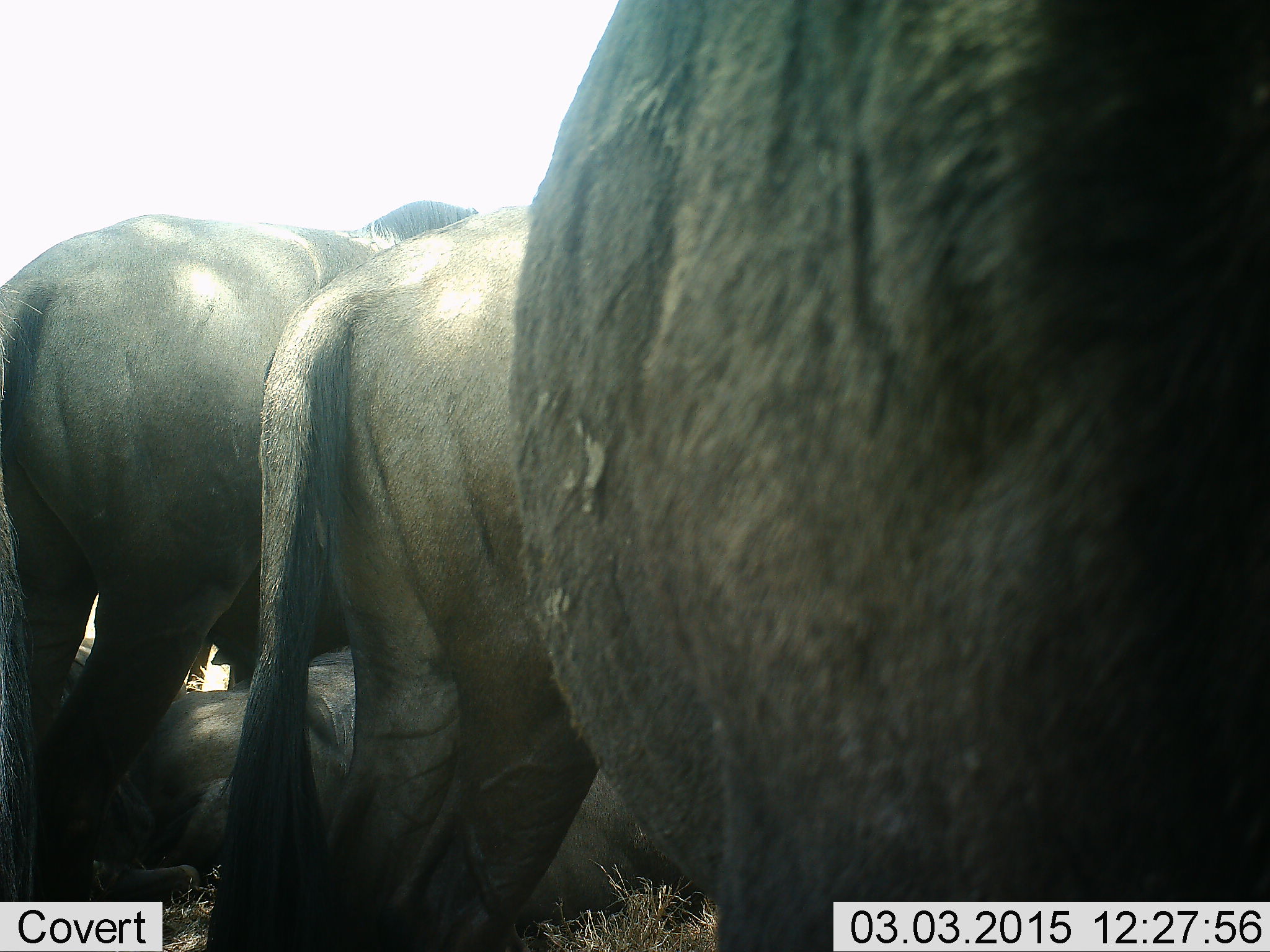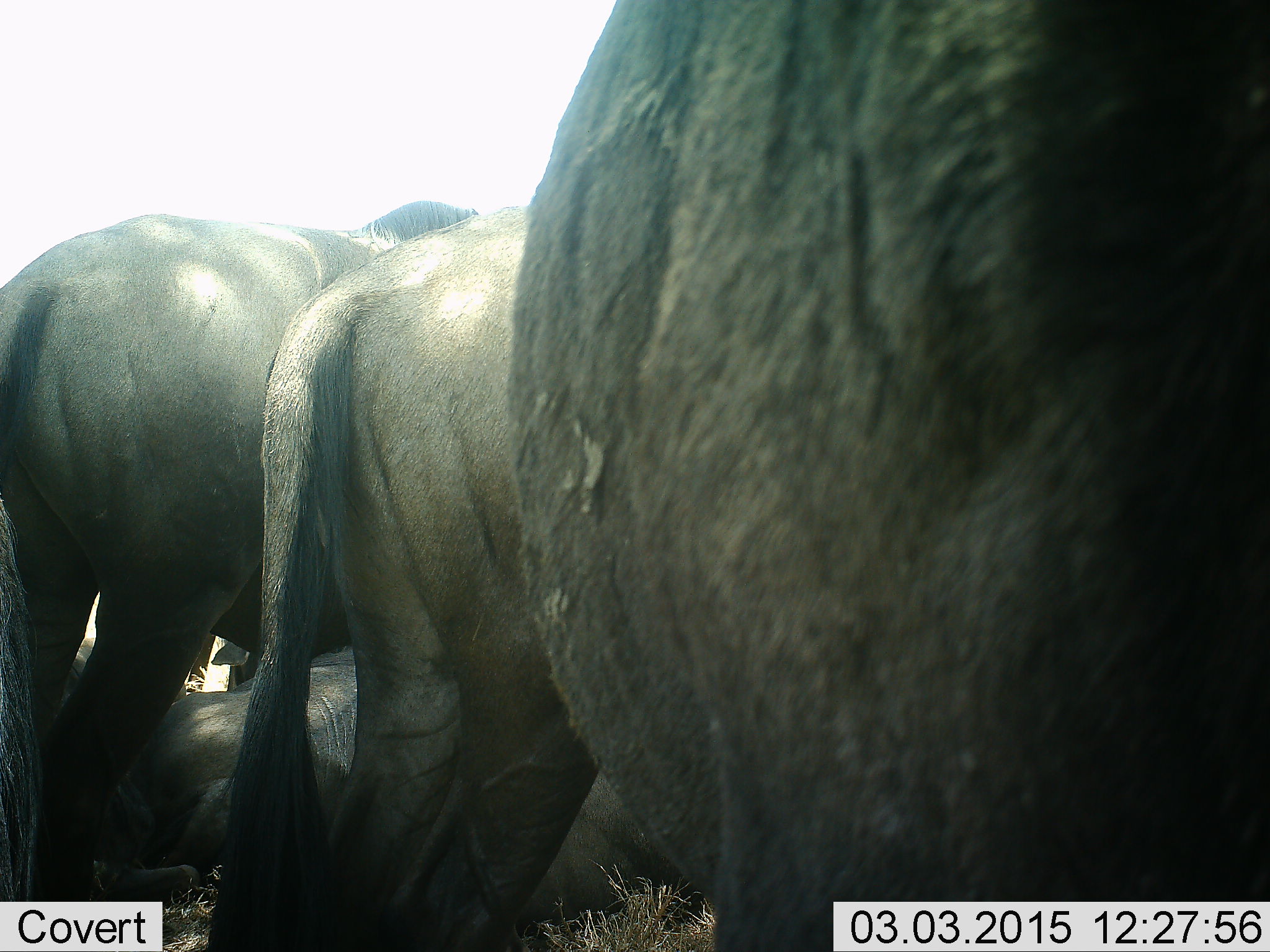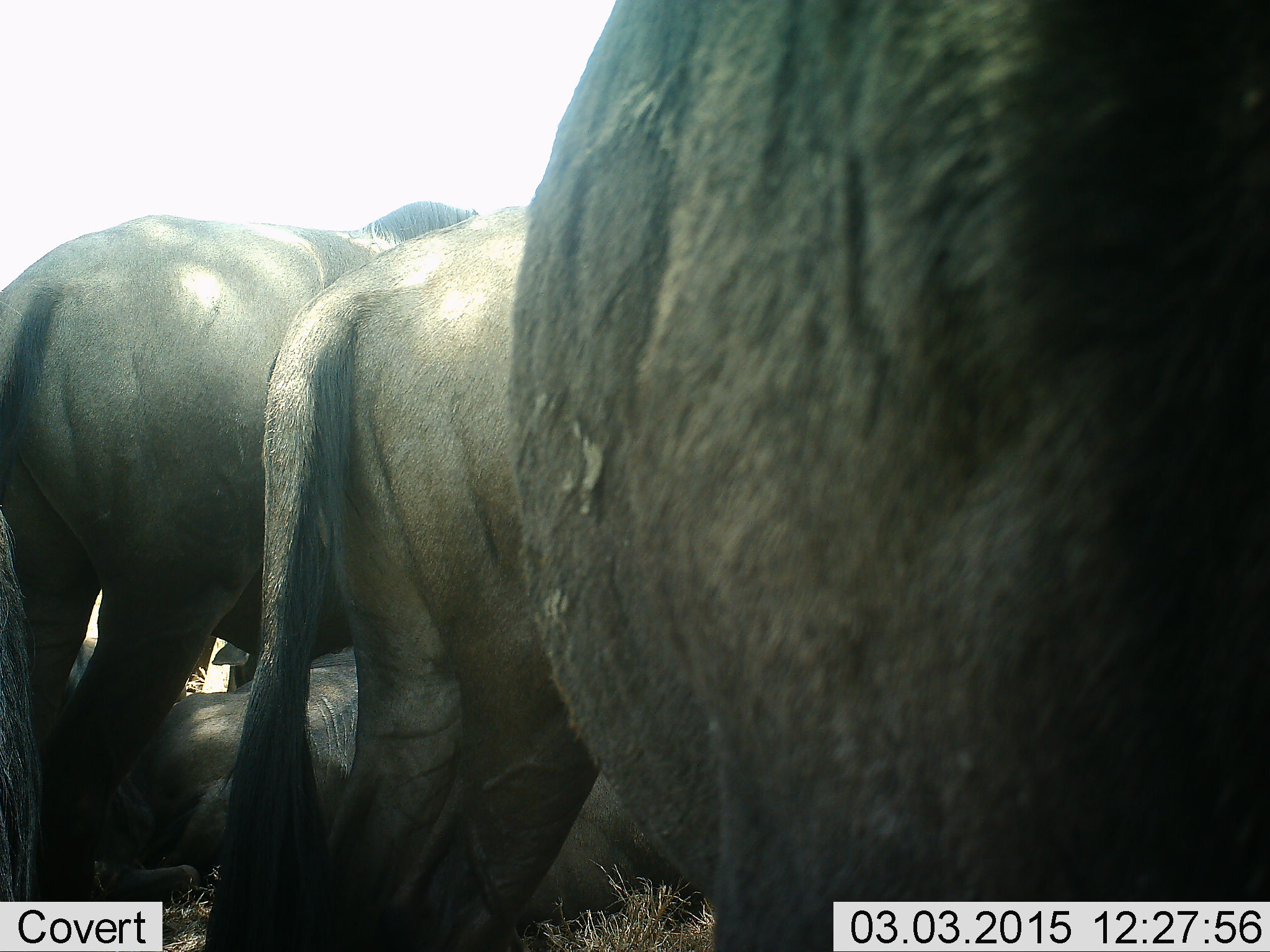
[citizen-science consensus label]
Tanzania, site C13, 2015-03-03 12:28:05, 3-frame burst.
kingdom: Animalia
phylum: Chordata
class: Mammalia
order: Artiodactyla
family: Bovidae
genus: Connochaetes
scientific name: Connochaetes taurinus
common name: blue wildebeest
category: wildebeest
Wildebeest (blue wildebeest) (Connochaetes taurinus), count 4. Behavior (volunteer vote fractions): standing 100%, resting 55%, moving 0%, interacting 18%. Young present (vote fraction): 0%. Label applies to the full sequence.